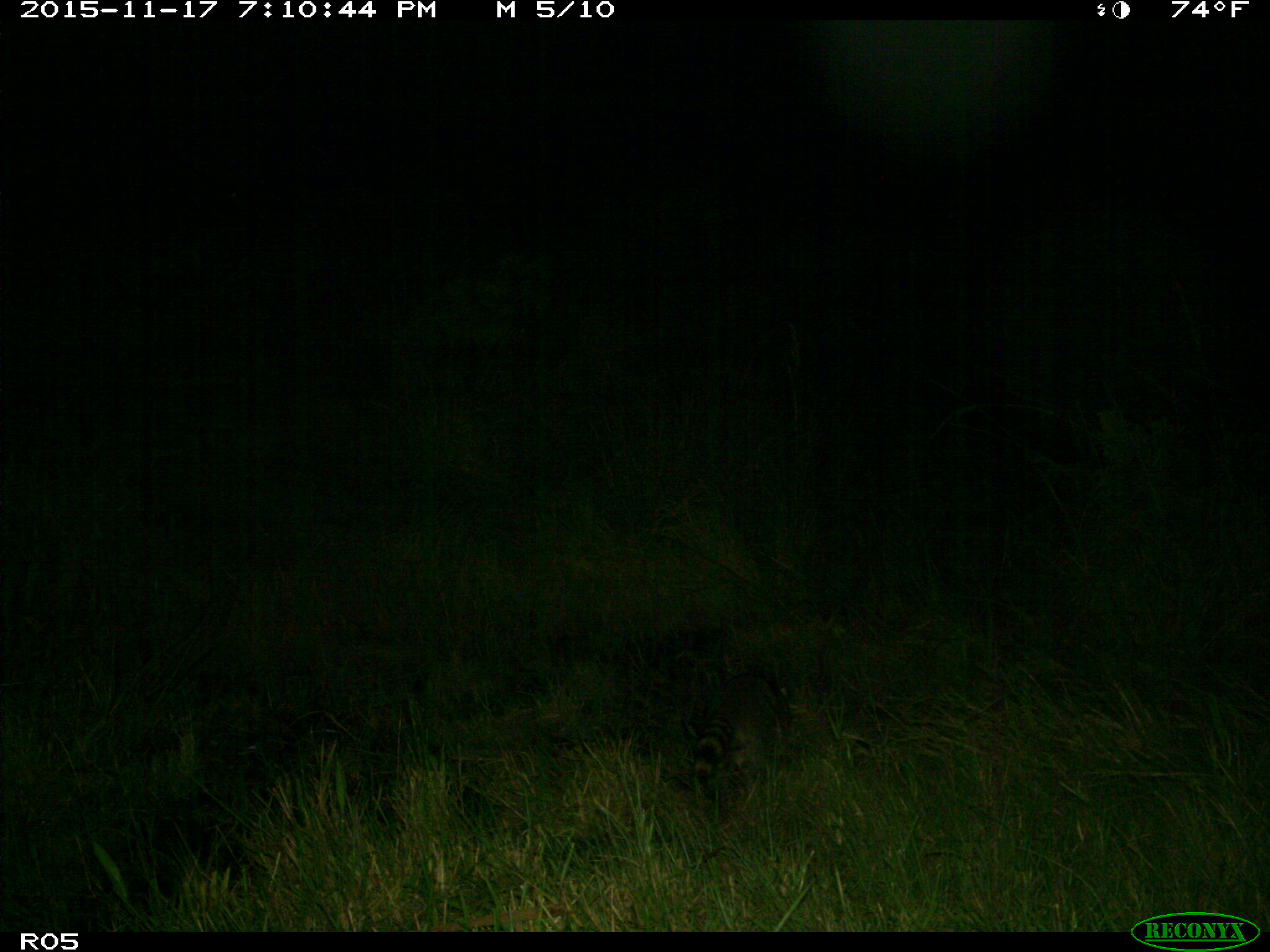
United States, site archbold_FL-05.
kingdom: Animalia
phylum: Chordata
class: Mammalia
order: Carnivora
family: Procyonidae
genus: Procyon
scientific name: Procyon lotor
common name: common raccoon